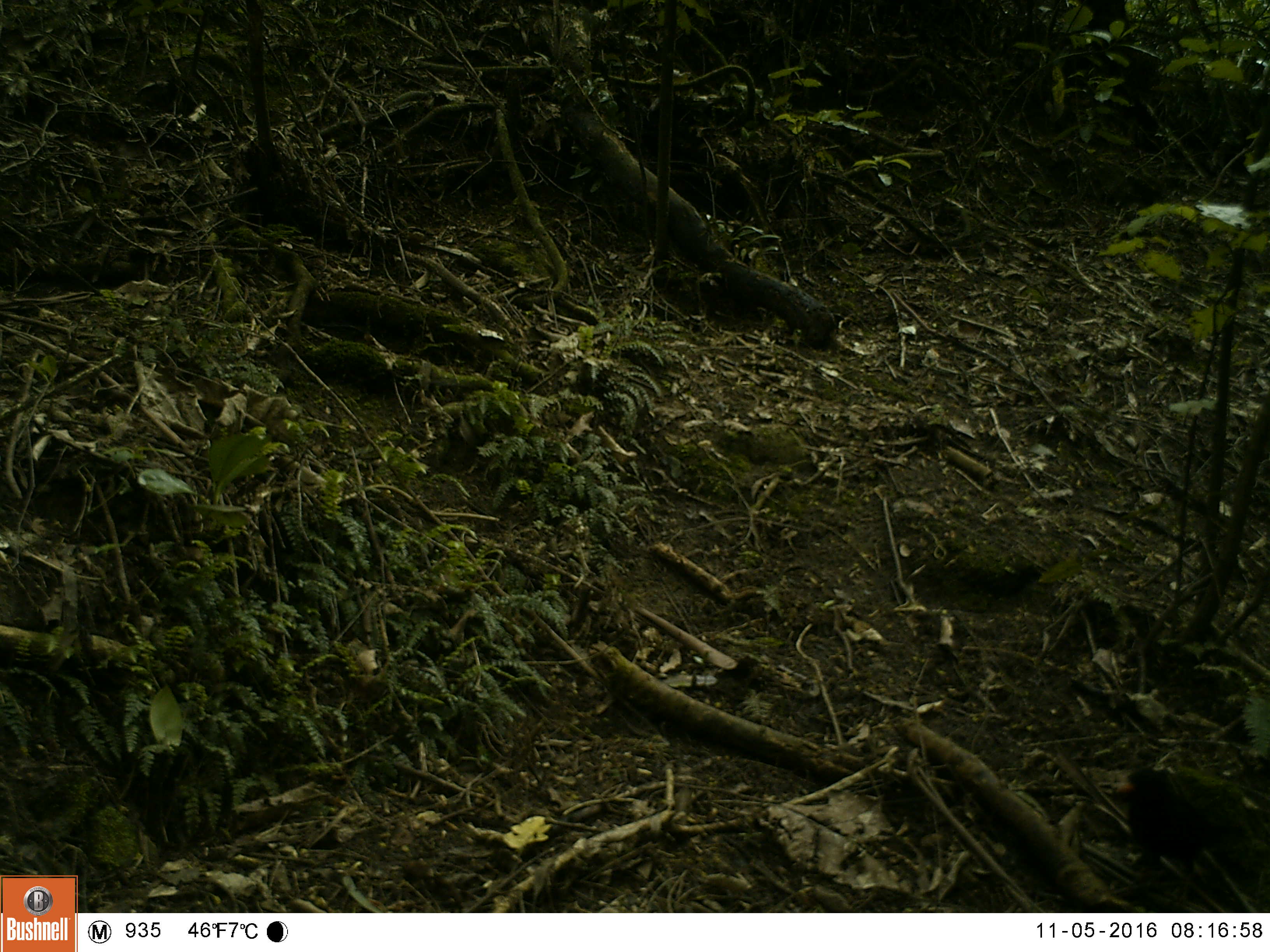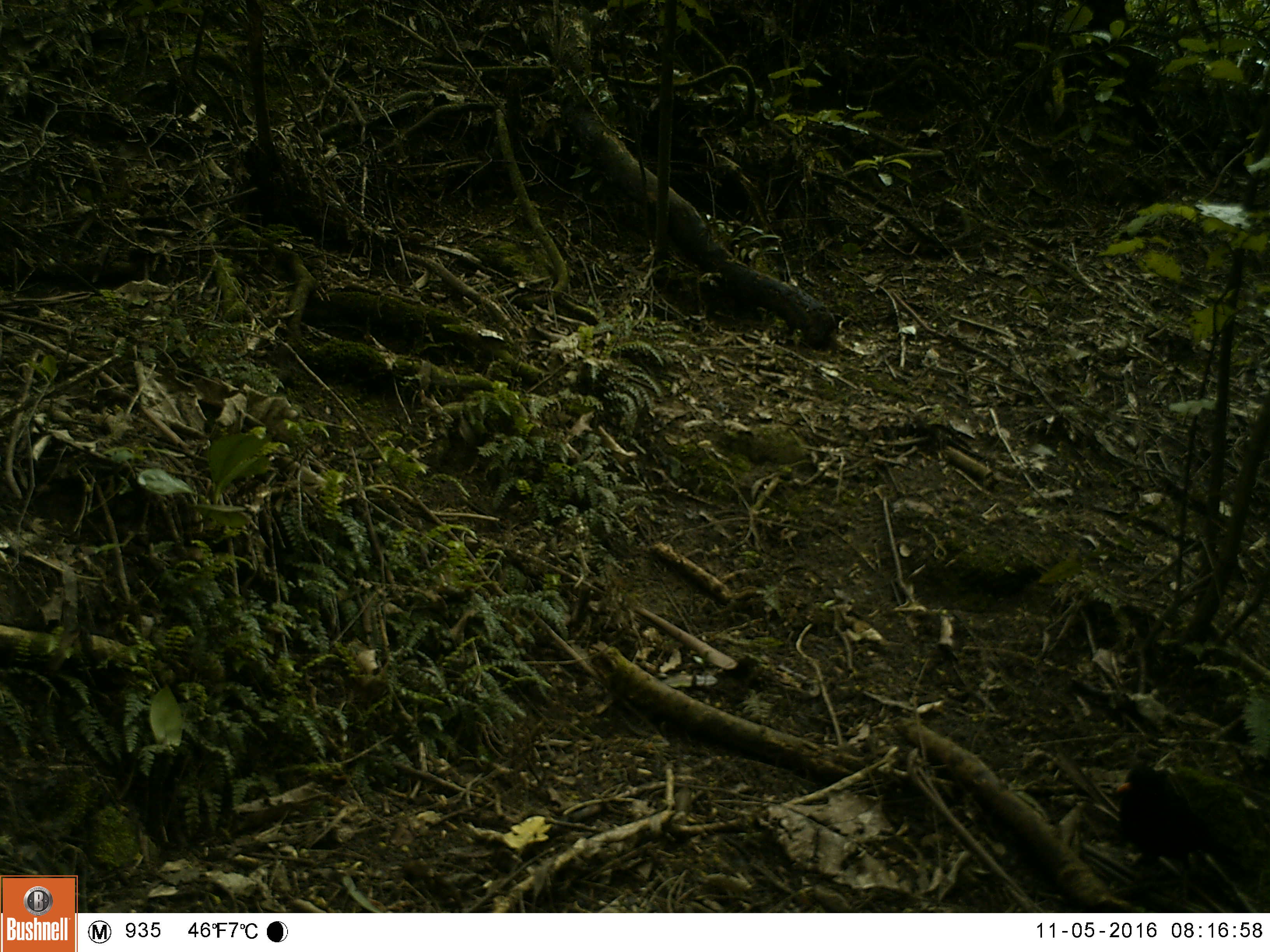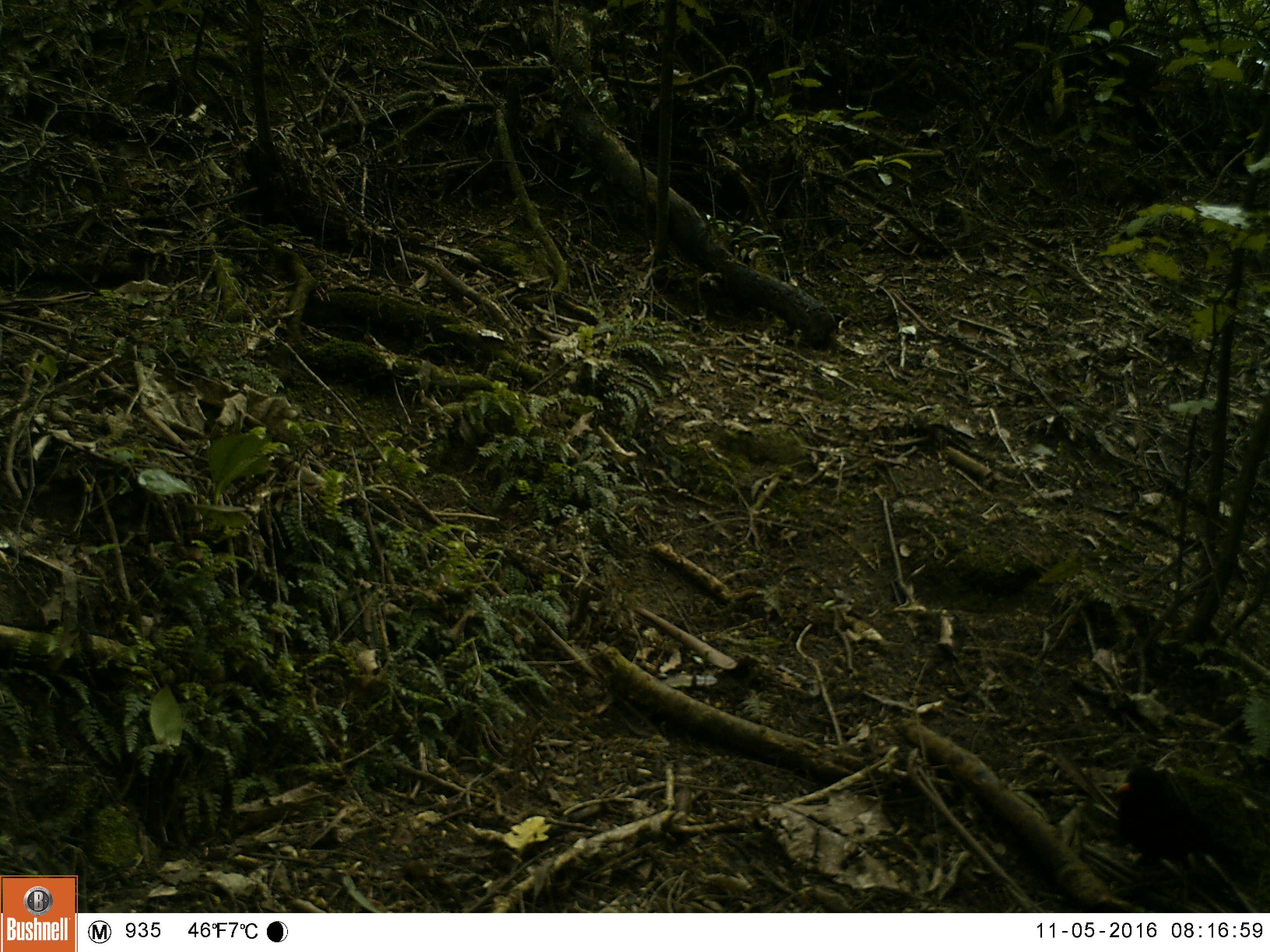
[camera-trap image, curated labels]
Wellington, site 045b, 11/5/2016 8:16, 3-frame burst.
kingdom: Animalia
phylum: Chordata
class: Aves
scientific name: Aves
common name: bird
Bird (Aves).